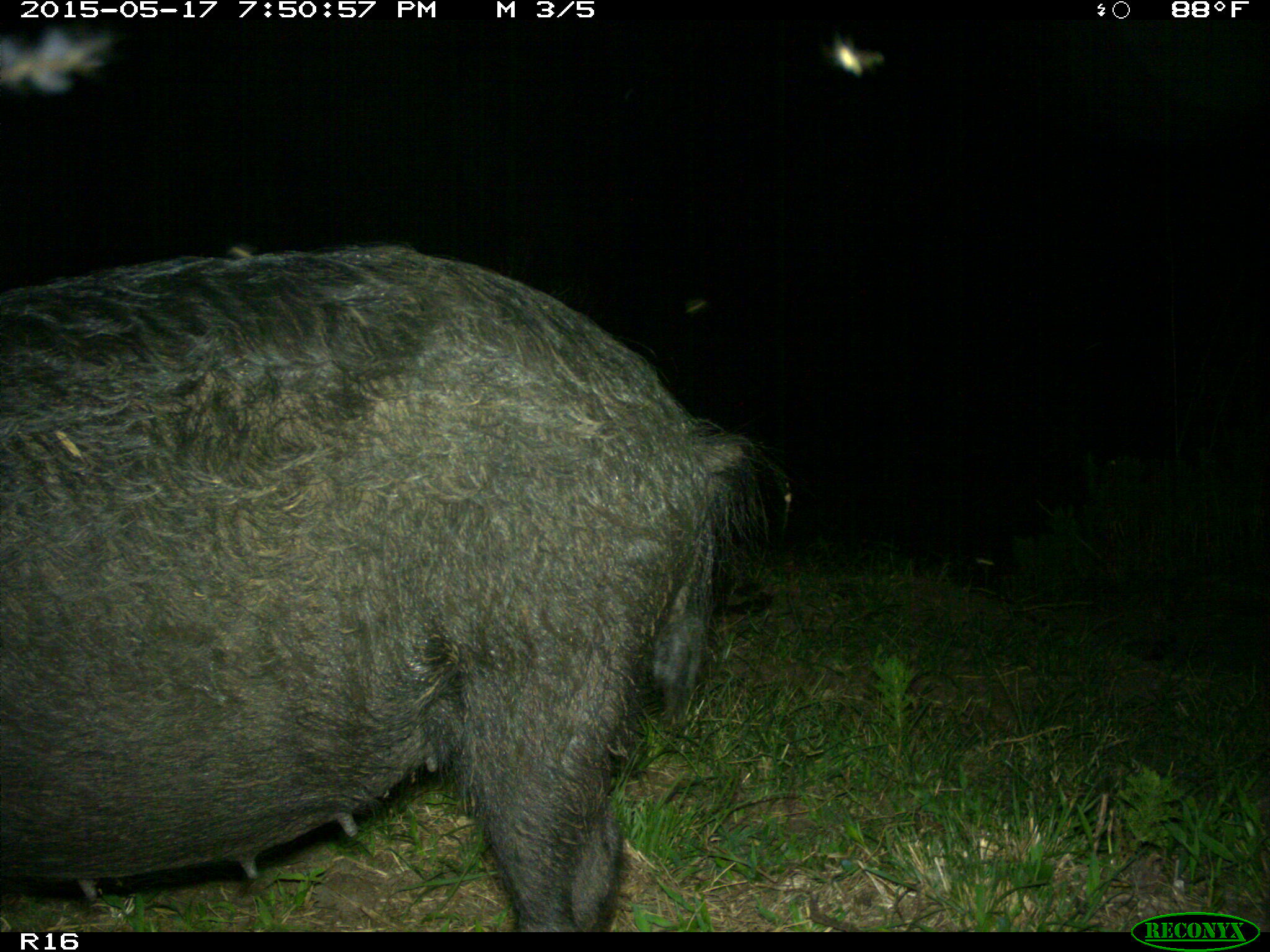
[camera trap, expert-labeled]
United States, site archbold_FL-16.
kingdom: Animalia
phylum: Chordata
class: Mammalia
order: Artiodactyla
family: Suidae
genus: Sus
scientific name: Sus scrofa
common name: wild boar